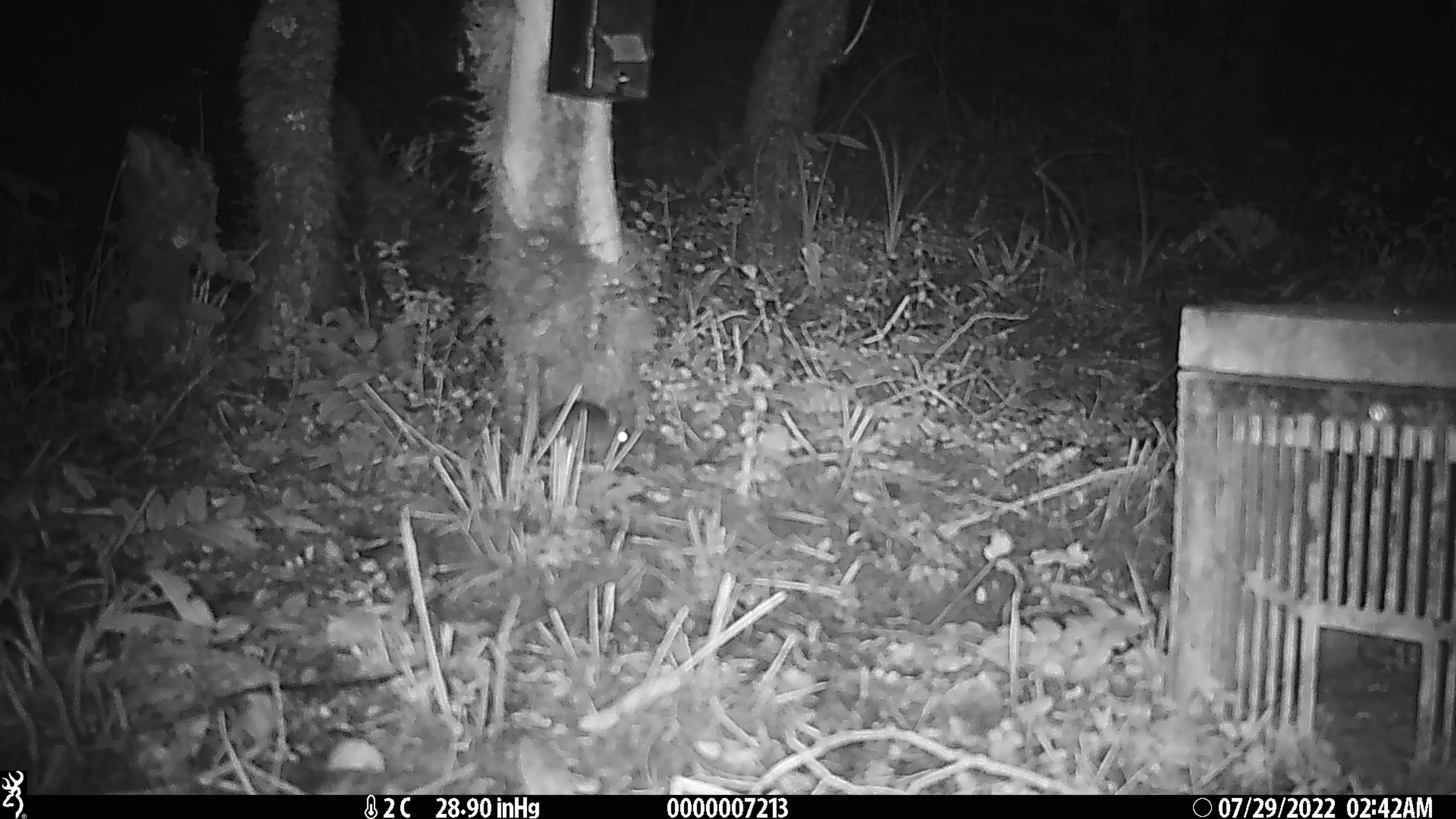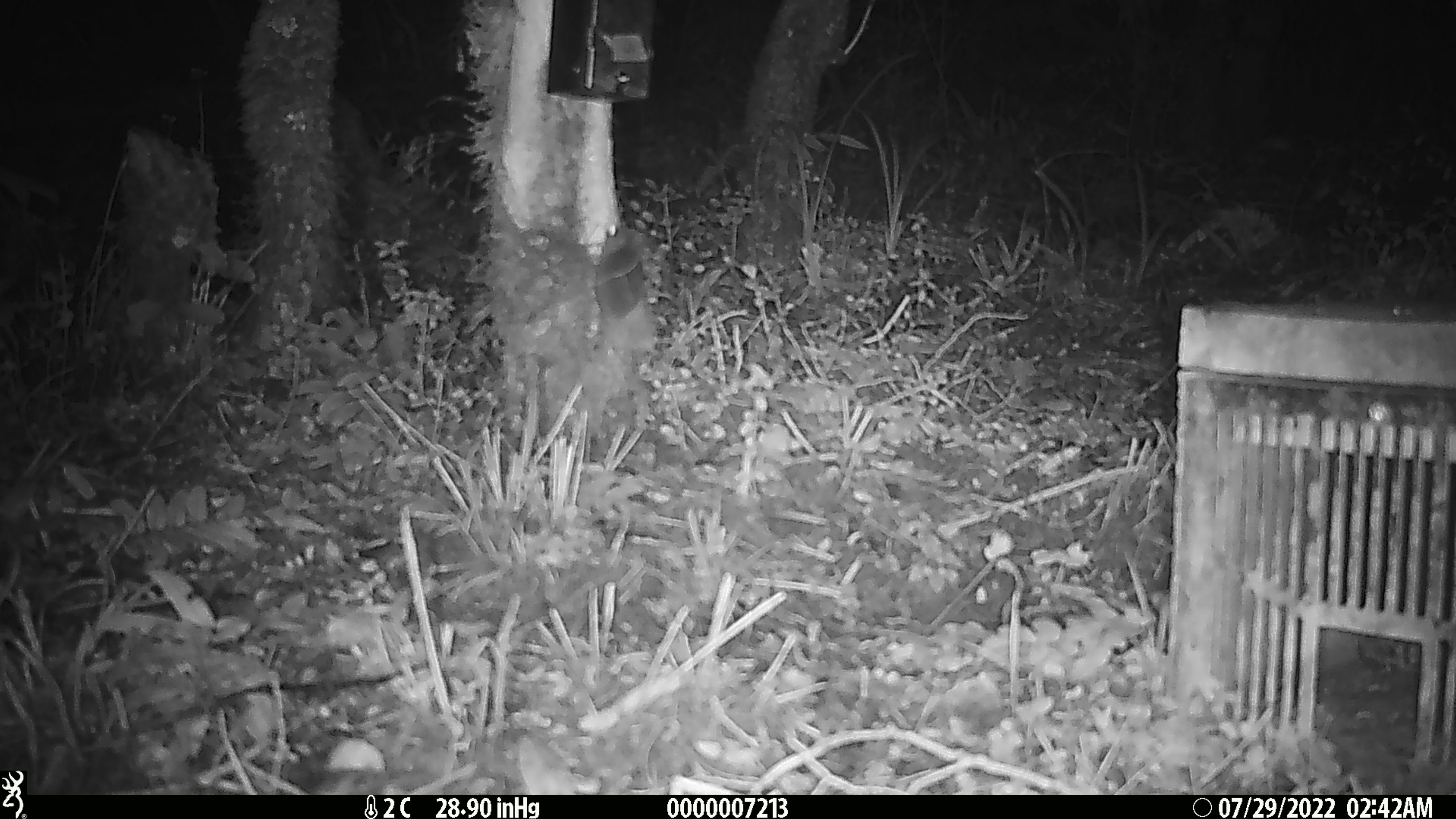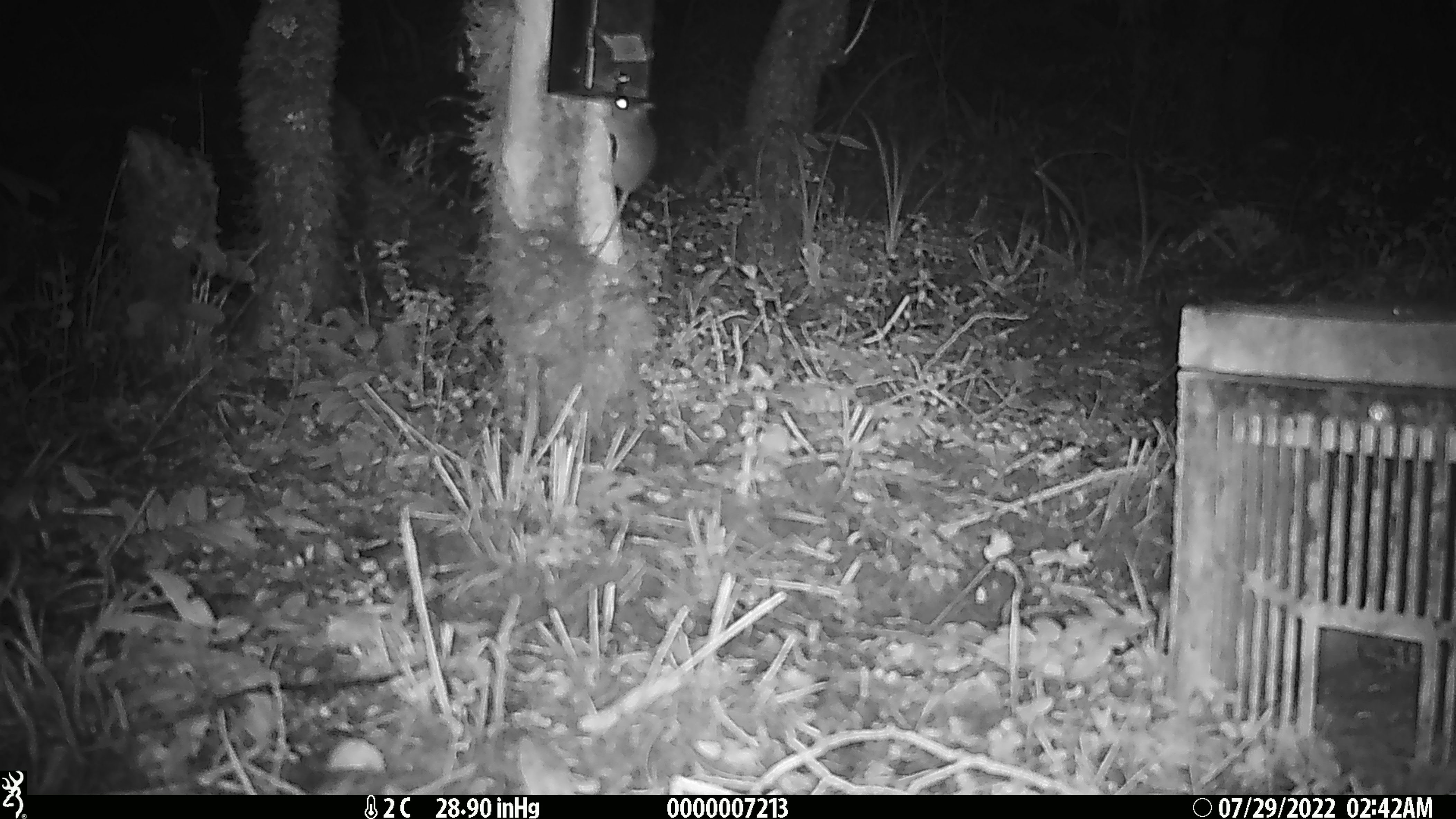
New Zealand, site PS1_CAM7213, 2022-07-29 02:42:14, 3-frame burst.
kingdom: Animalia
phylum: Chordata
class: Mammalia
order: Rodentia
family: Muridae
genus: Mus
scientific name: Mus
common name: mouse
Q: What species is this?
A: Mouse (Mus).